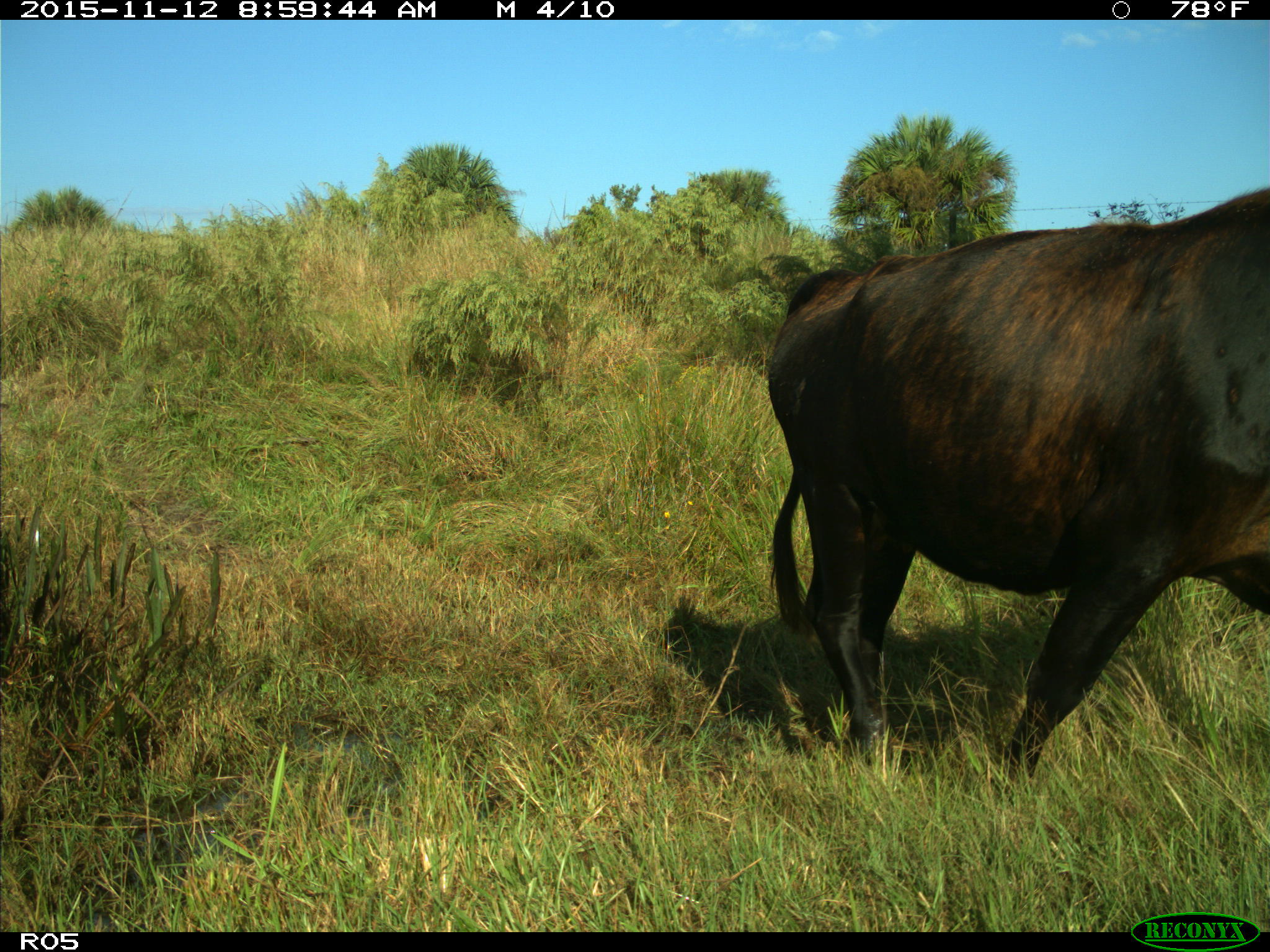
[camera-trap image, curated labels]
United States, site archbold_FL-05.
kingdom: Animalia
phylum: Chordata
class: Mammalia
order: Artiodactyla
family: Bovidae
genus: Bos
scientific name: Bos taurus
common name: domestic cow